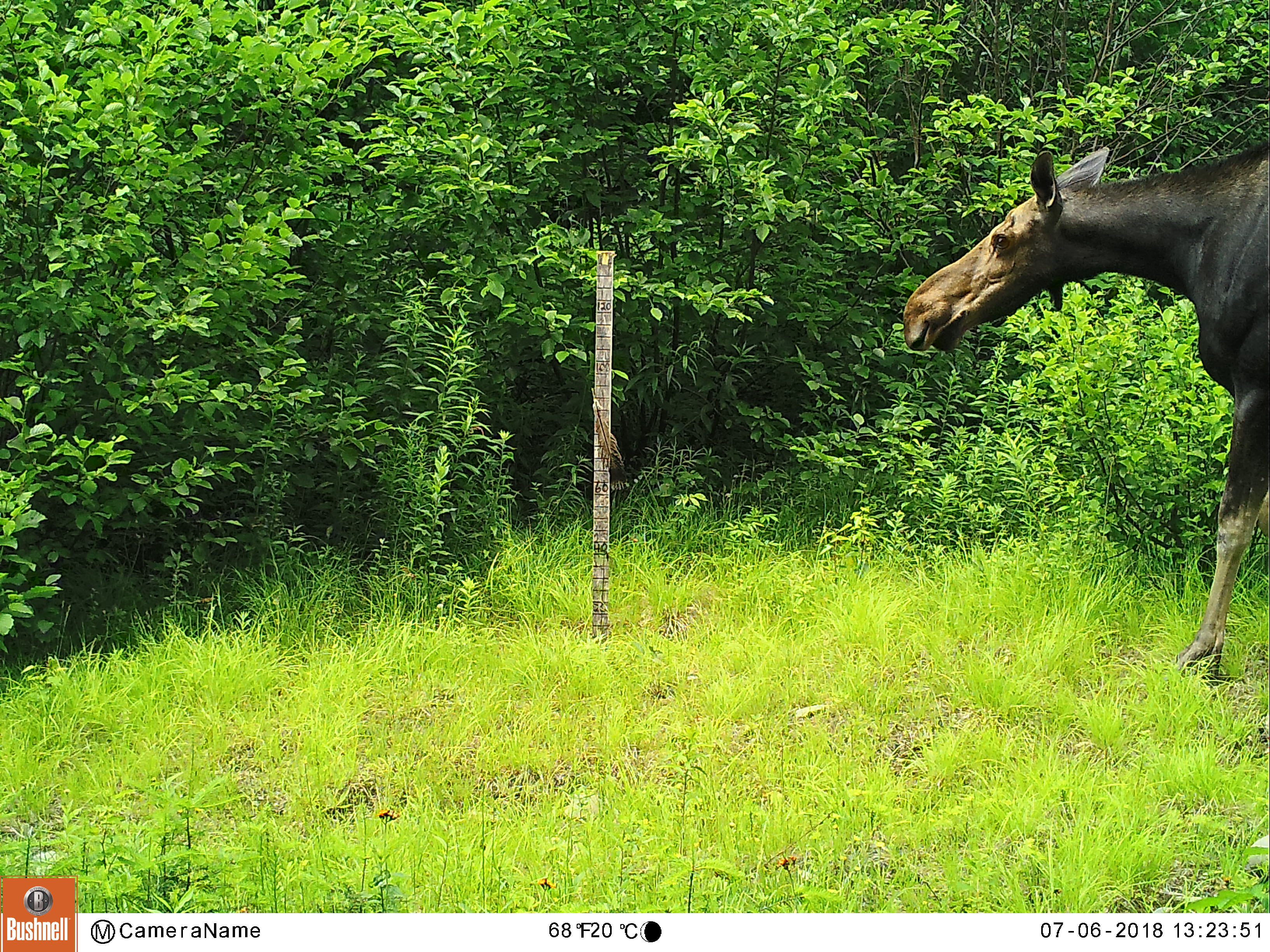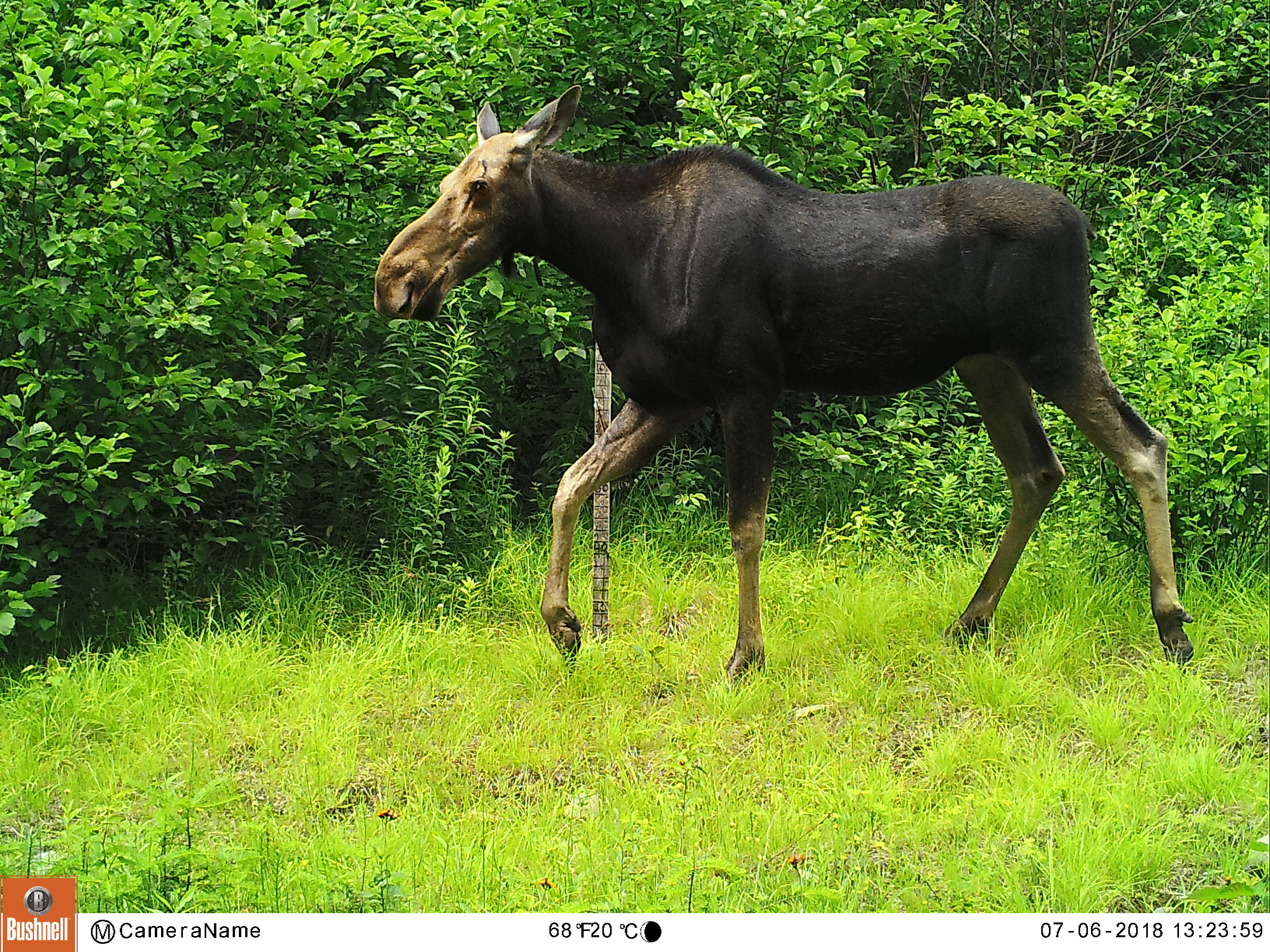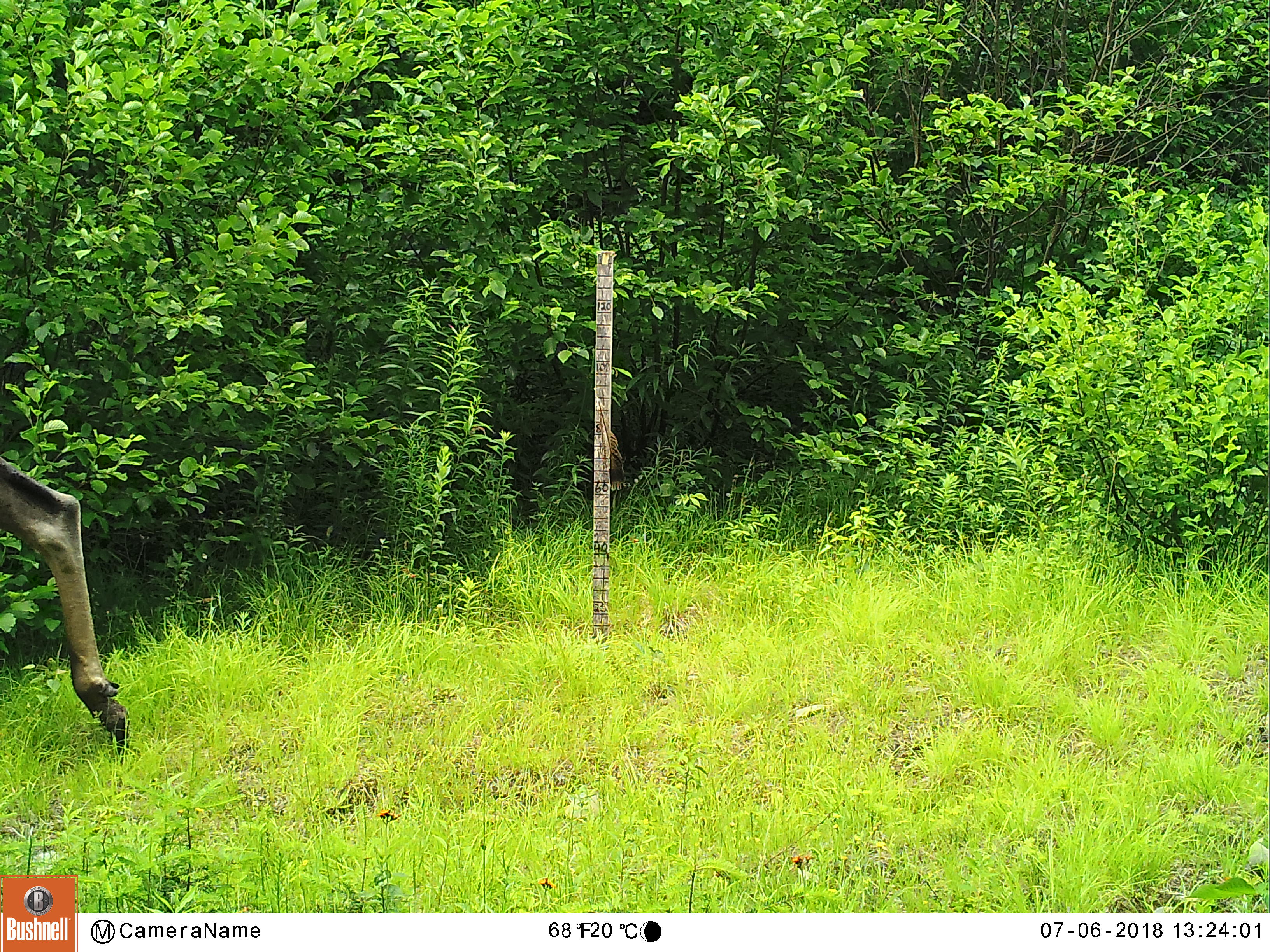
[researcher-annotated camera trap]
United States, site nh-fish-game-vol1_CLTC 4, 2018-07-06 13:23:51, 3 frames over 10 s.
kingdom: Animalia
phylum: Chordata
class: Mammalia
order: Artiodactyla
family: Cervidae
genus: Alces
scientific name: Alces alces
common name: moose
Moose (Alces alces).